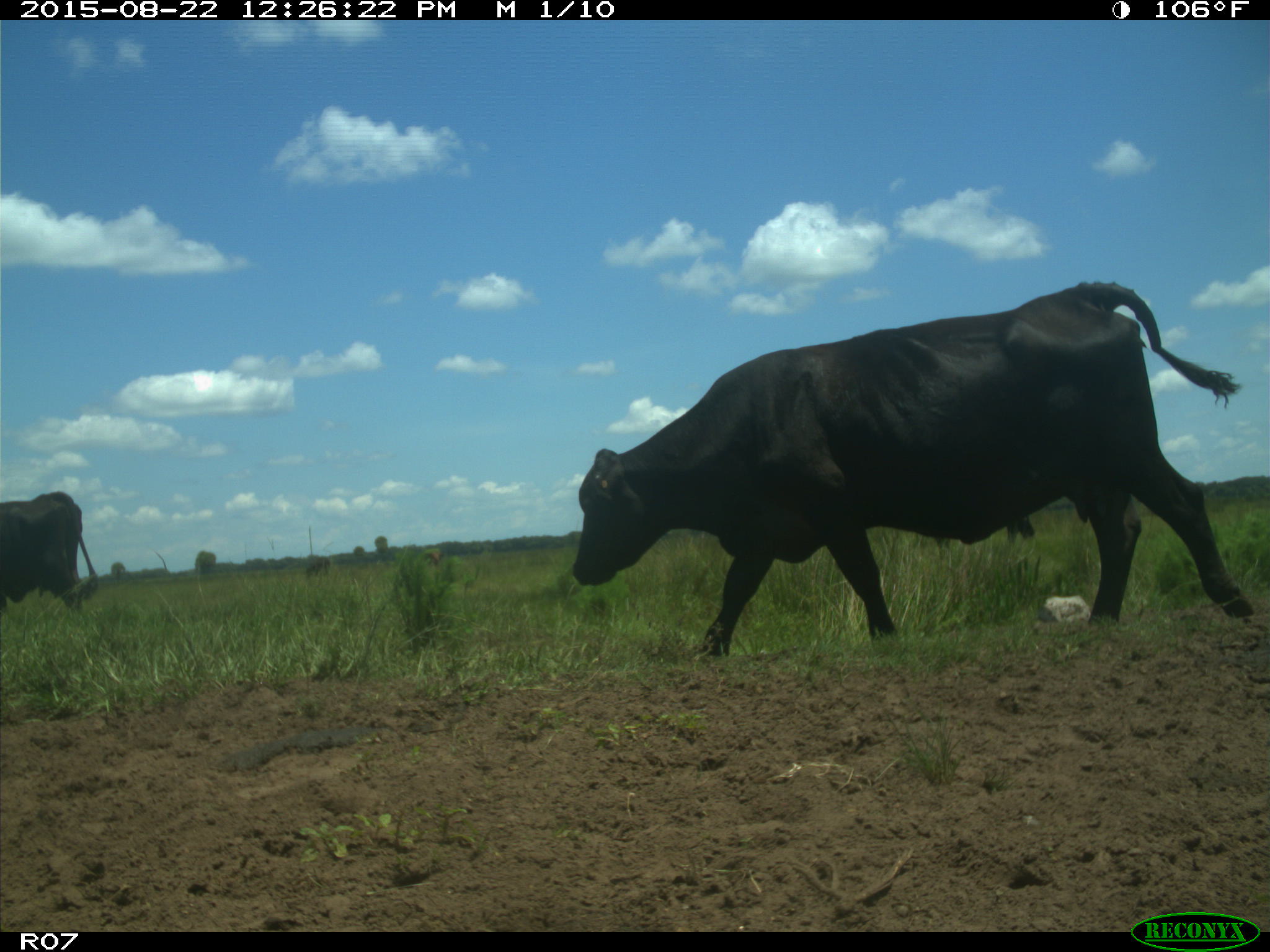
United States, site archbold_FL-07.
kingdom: Animalia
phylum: Chordata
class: Mammalia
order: Artiodactyla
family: Bovidae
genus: Bos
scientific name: Bos taurus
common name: domestic cow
Bos taurus (domestic cow).